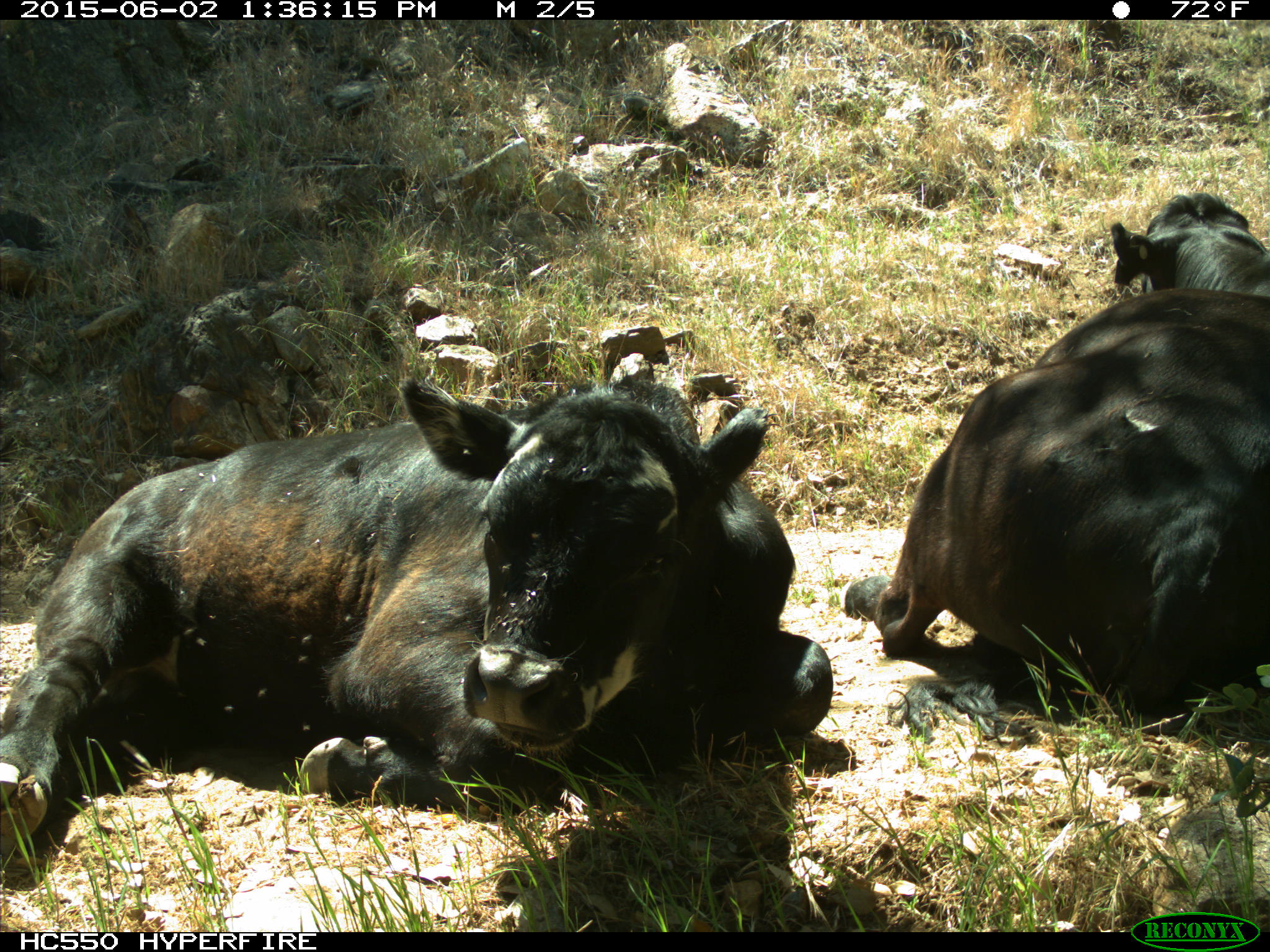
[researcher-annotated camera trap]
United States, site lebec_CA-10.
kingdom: Animalia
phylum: Chordata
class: Mammalia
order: Artiodactyla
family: Bovidae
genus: Bos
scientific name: Bos taurus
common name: domestic cow